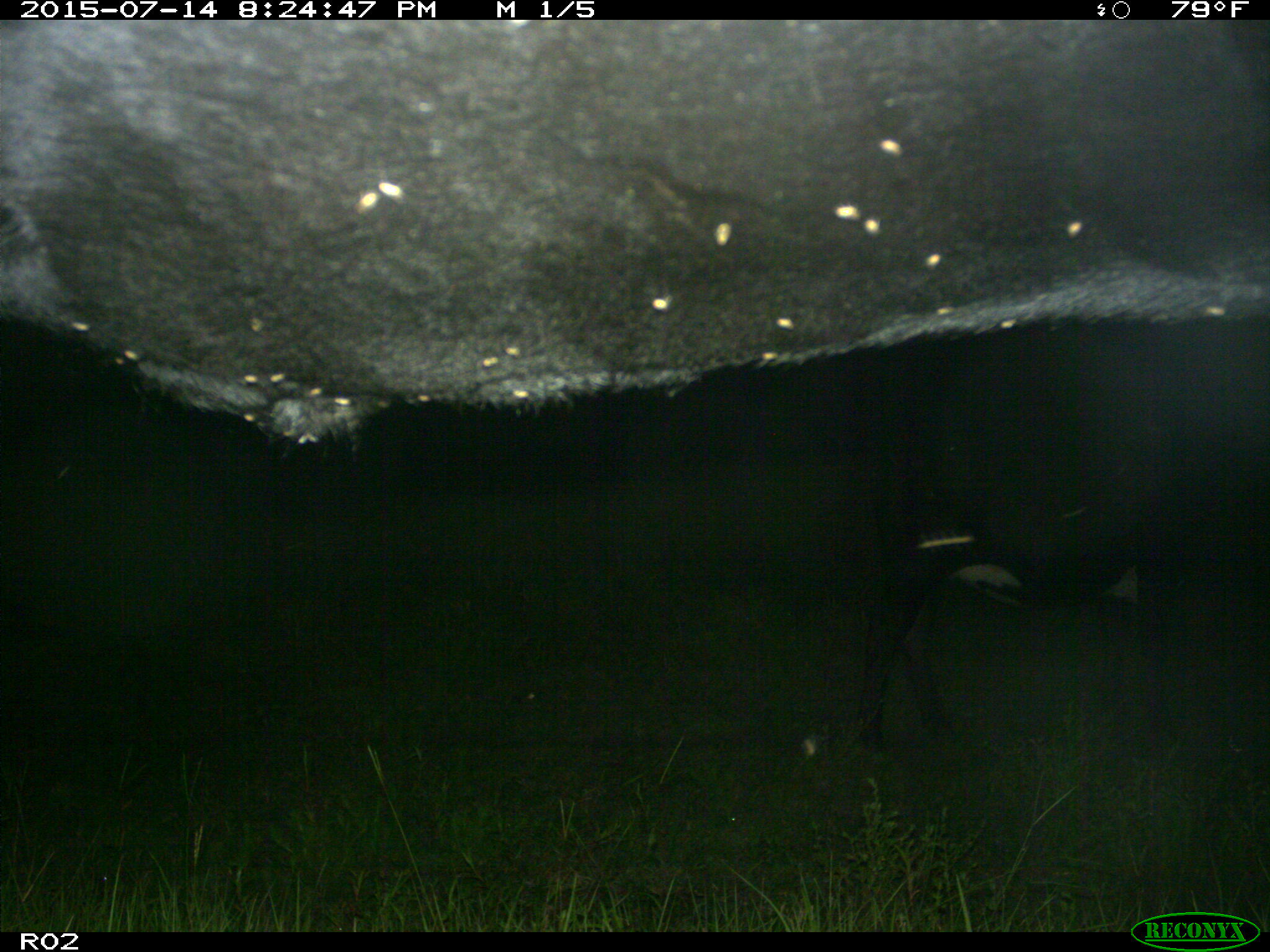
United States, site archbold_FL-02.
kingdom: Animalia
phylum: Chordata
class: Mammalia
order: Artiodactyla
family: Bovidae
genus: Bos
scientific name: Bos taurus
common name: domestic cow